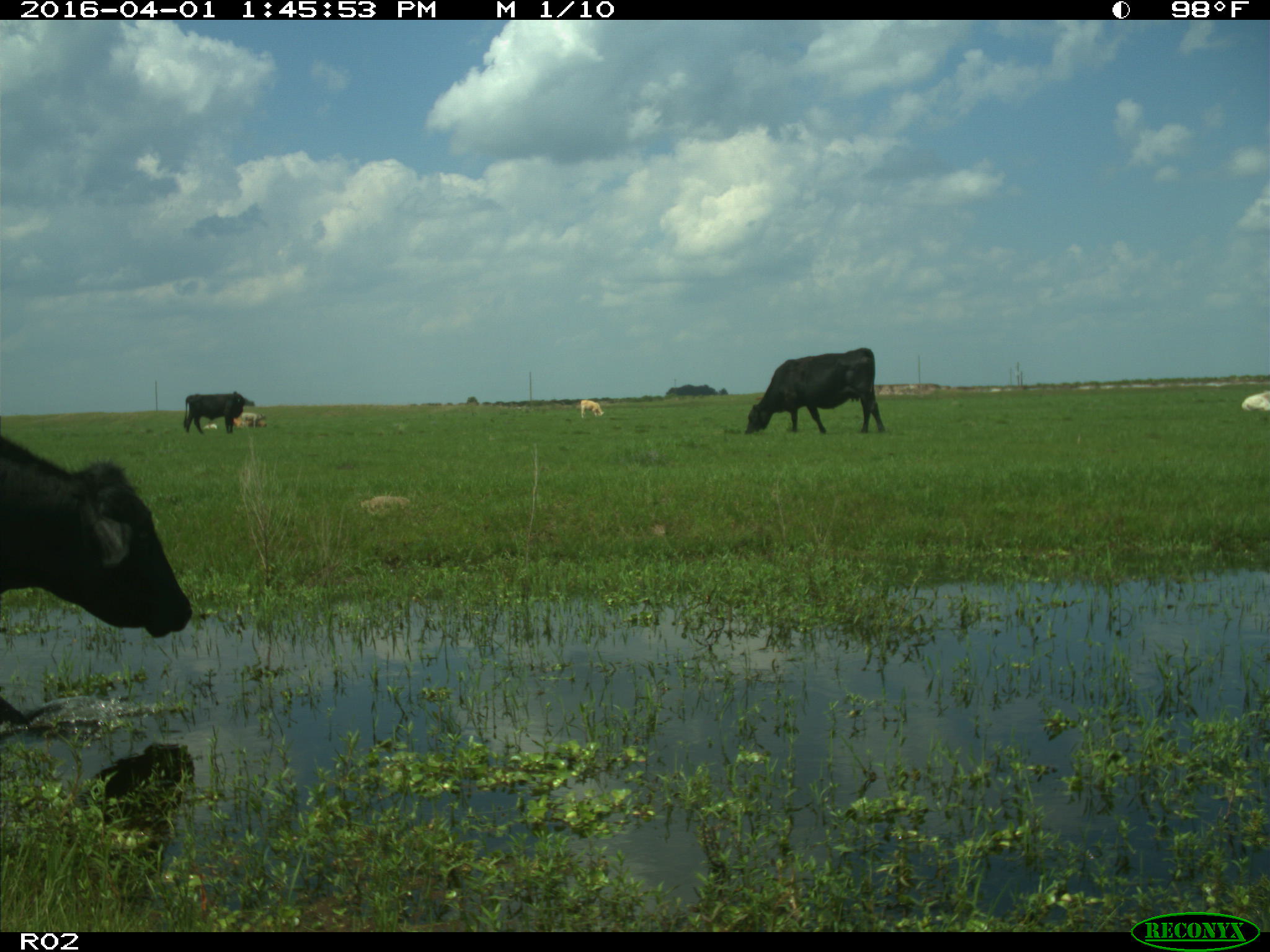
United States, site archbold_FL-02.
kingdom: Animalia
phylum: Chordata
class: Mammalia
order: Artiodactyla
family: Bovidae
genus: Bos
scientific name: Bos taurus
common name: domestic cow